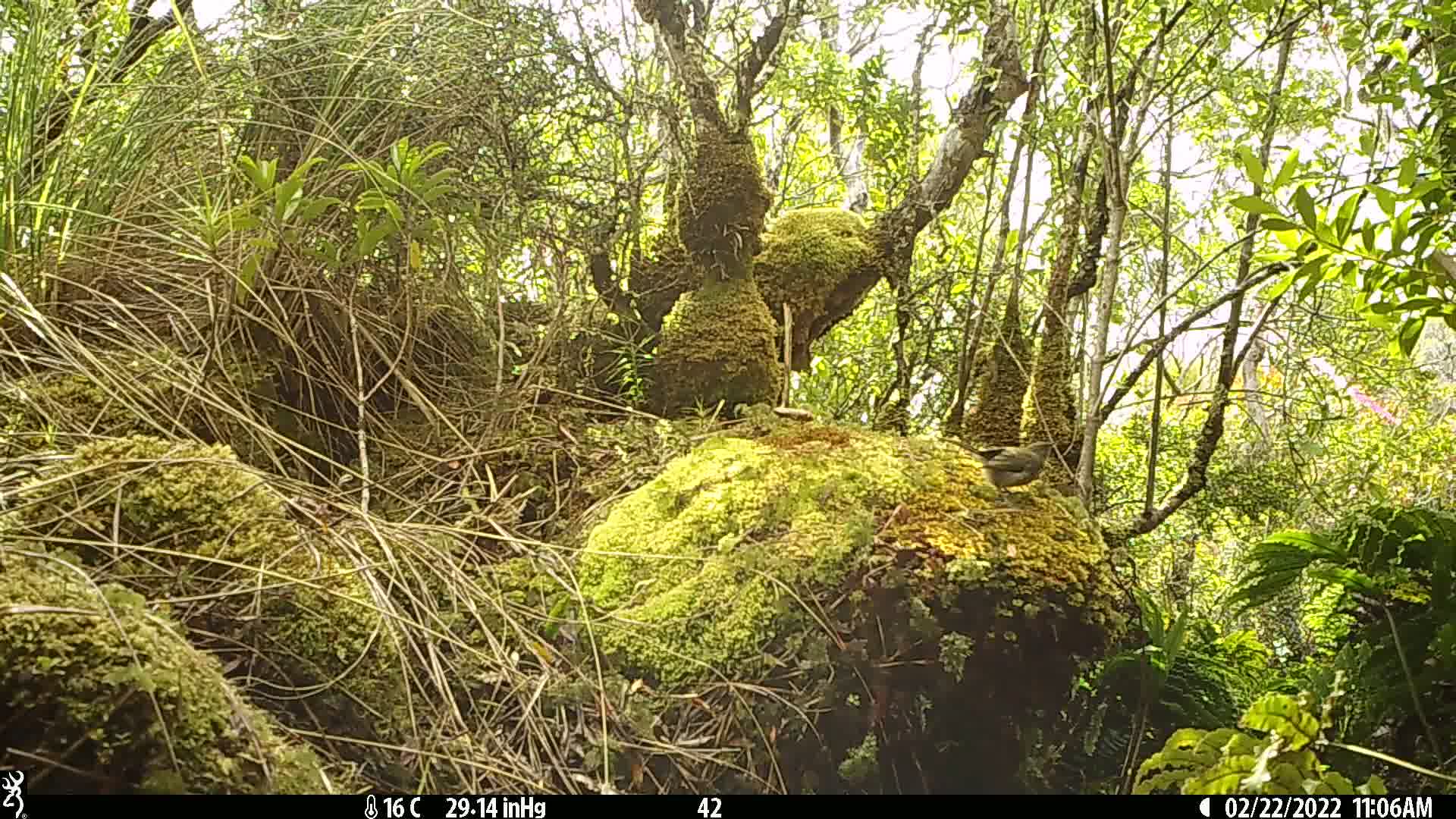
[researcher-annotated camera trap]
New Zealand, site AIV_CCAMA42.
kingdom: Animalia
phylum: Chordata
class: Aves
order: Passeriformes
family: Meliphagidae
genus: Anthornis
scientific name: Anthornis melanura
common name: new zealand bellbird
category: bellbird